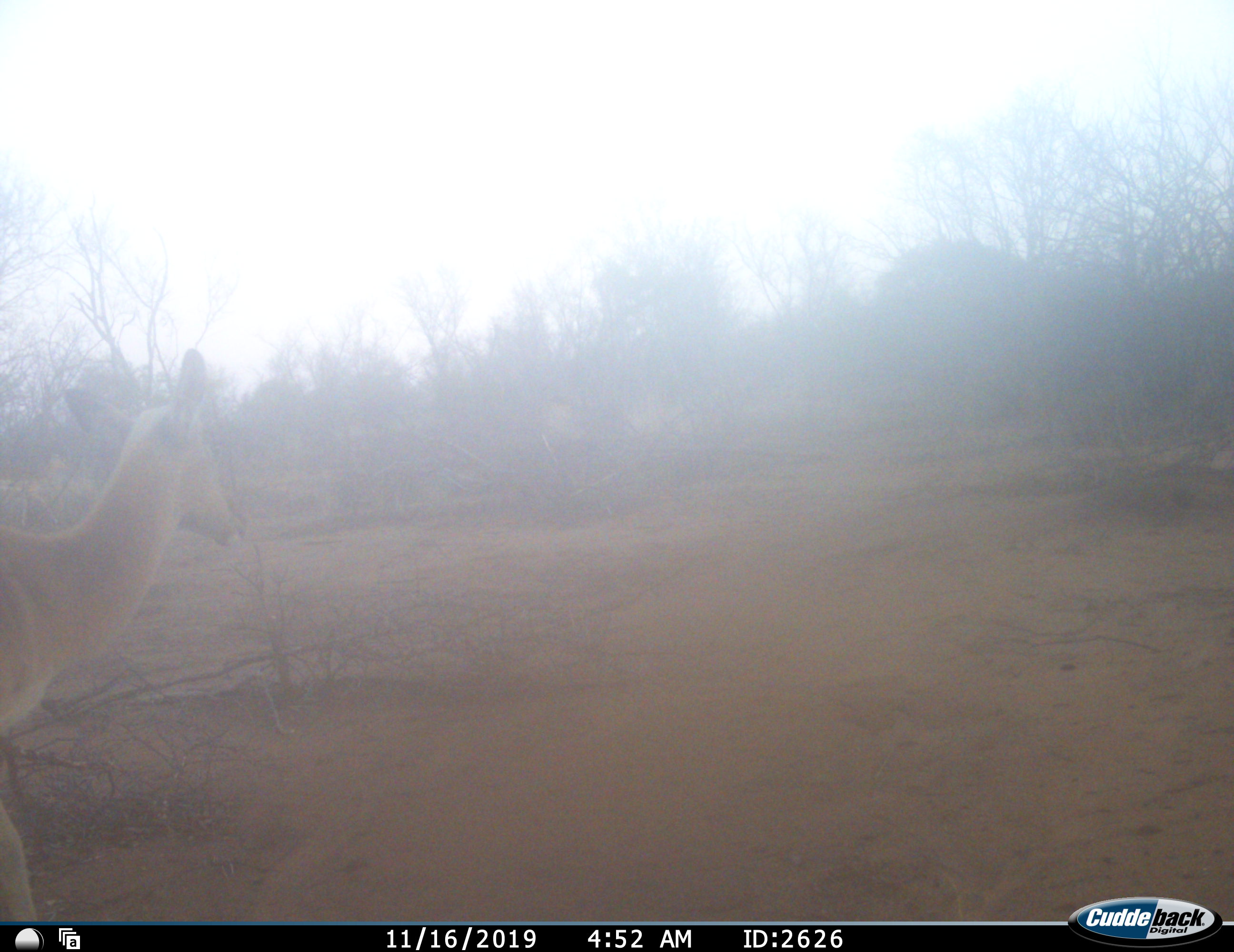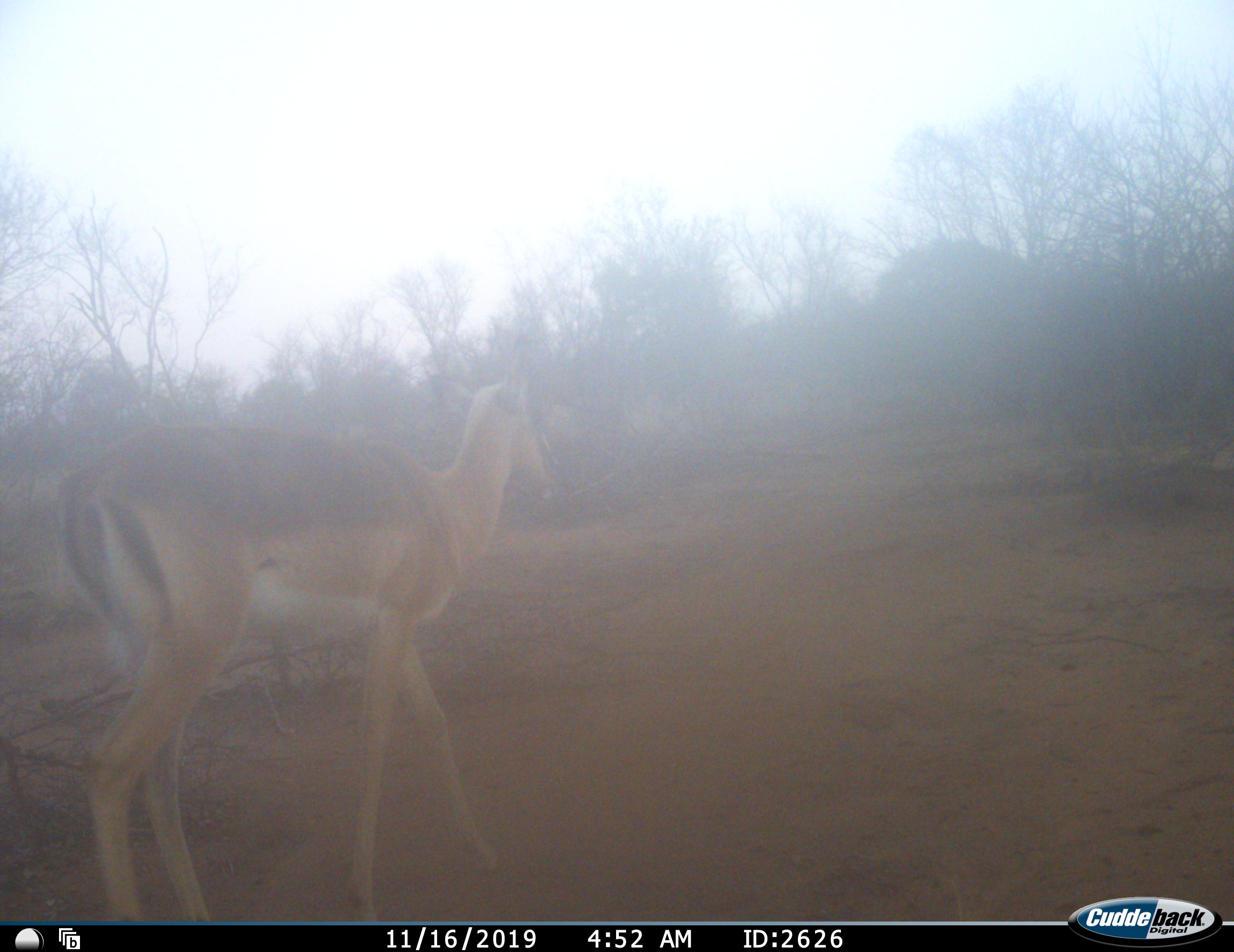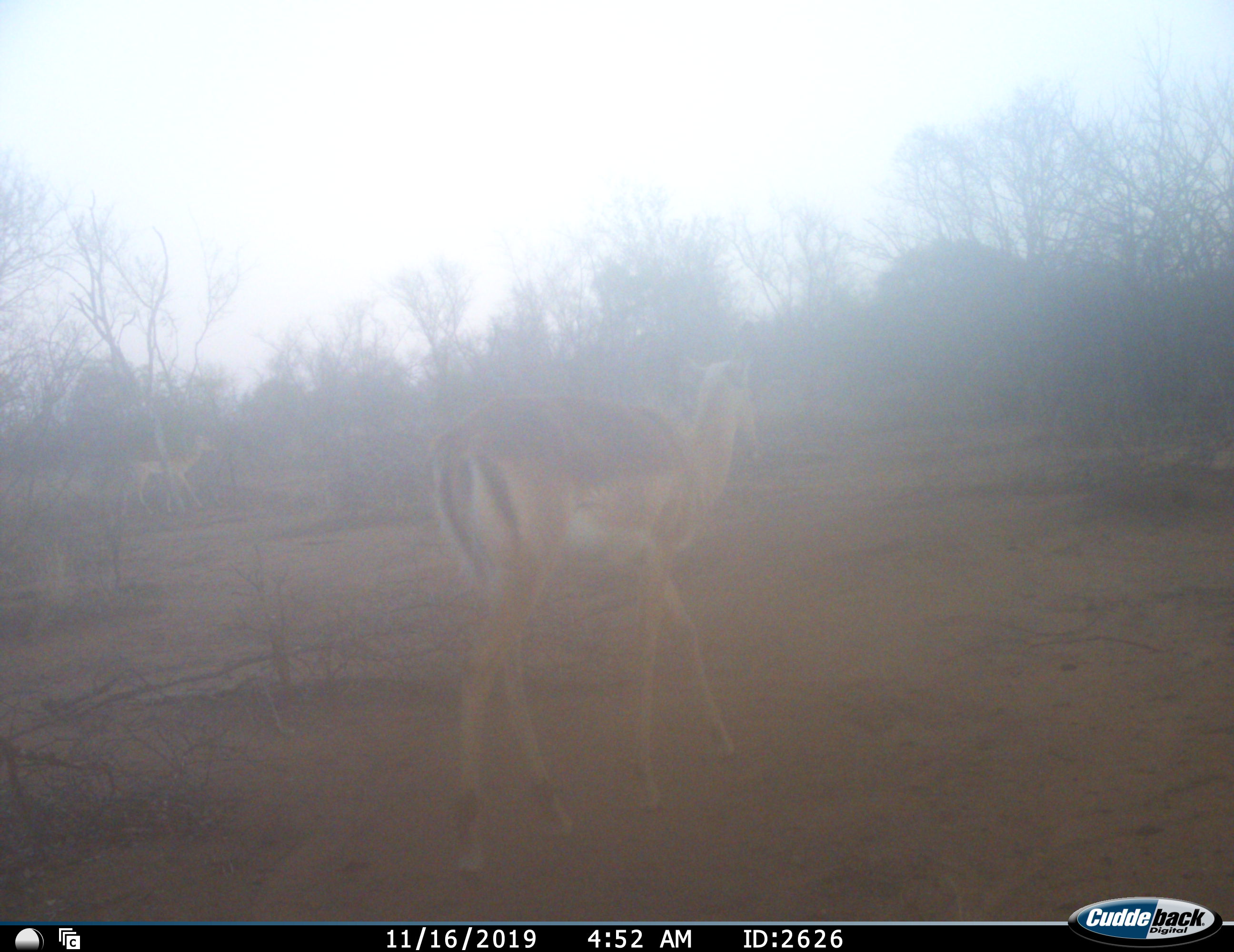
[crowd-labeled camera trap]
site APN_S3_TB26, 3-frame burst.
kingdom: Animalia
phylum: Chordata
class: Mammalia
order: Artiodactyla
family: Bovidae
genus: Aepyceros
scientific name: Aepyceros melampus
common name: impala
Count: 1.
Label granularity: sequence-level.